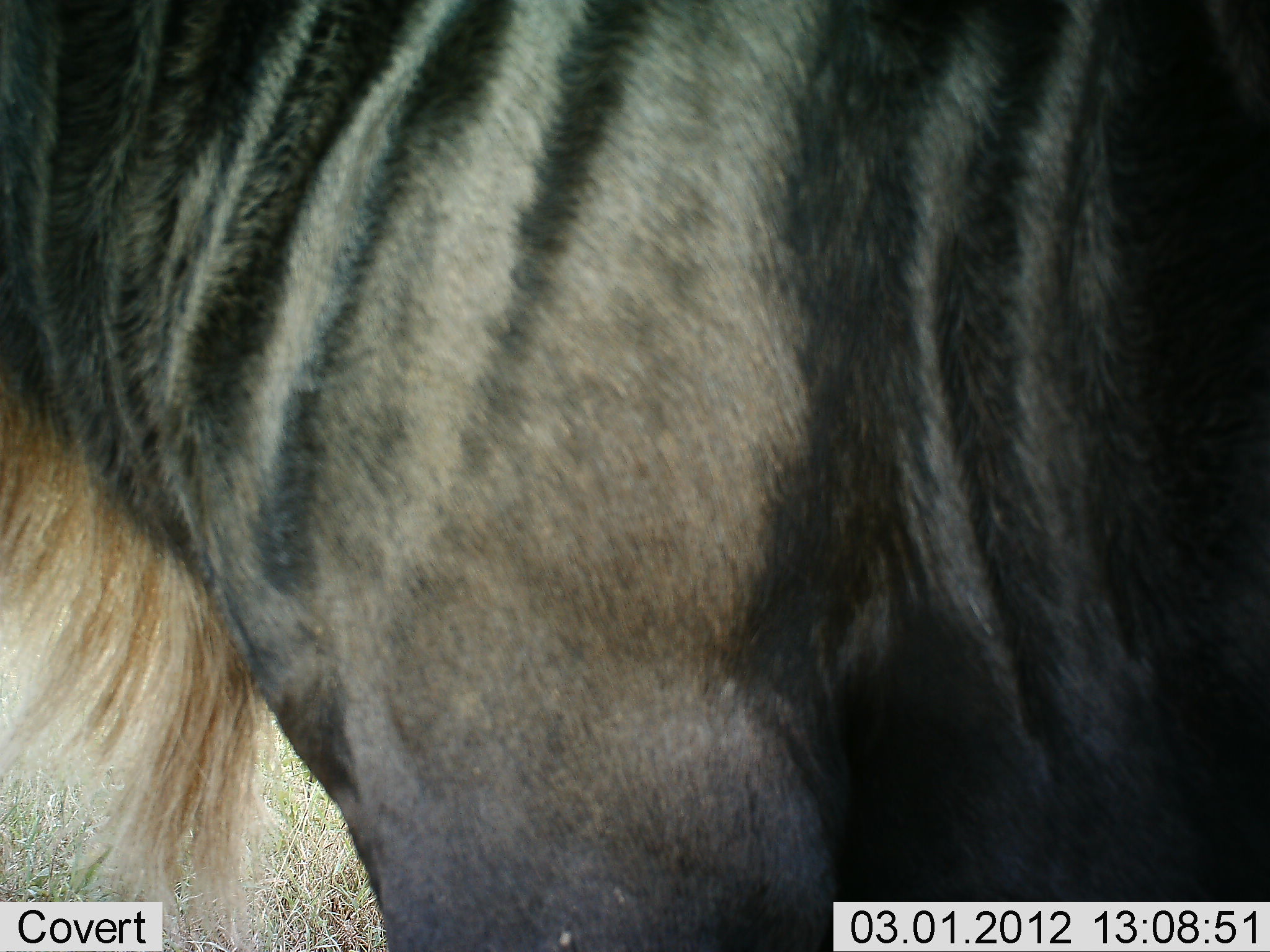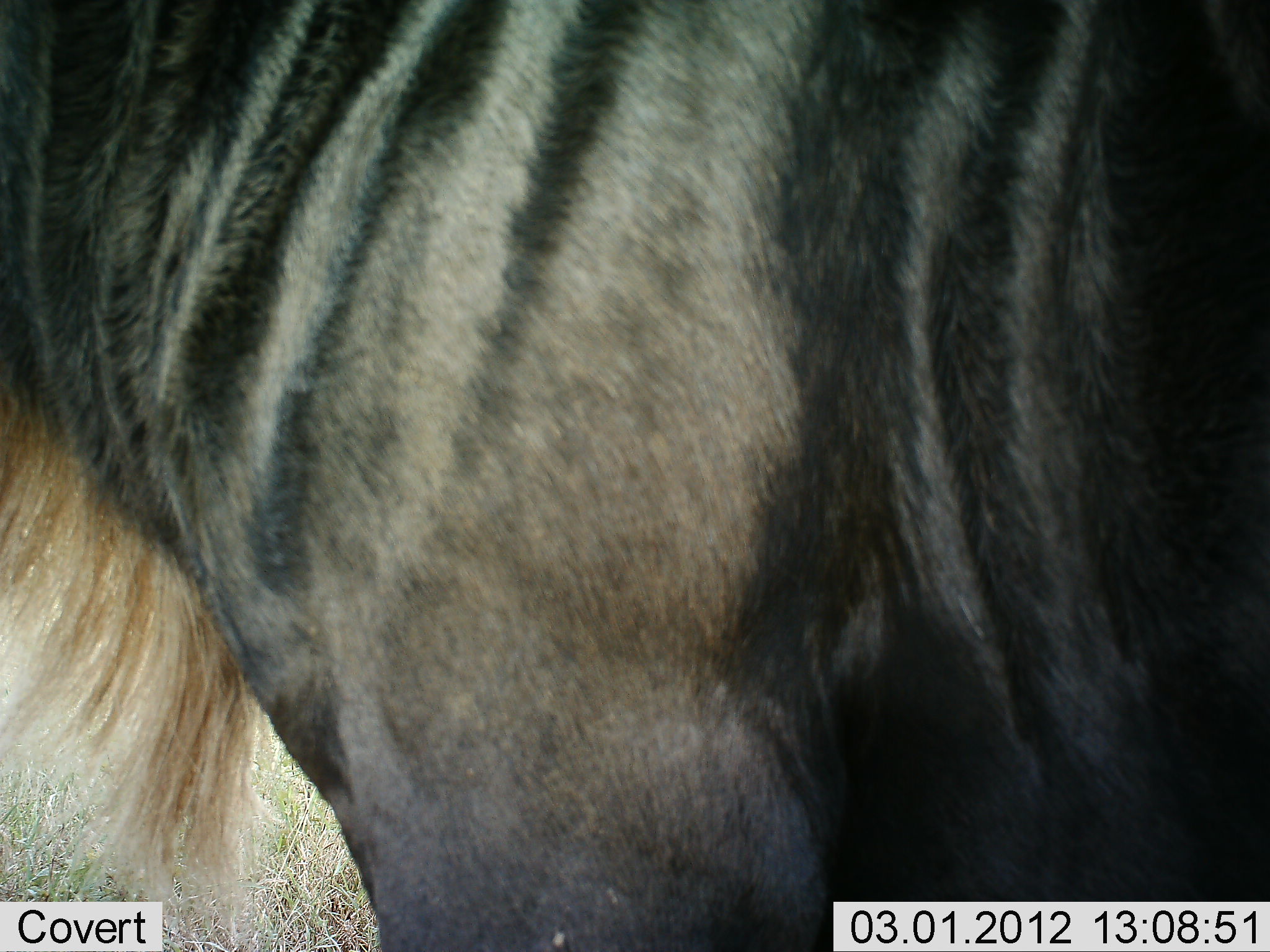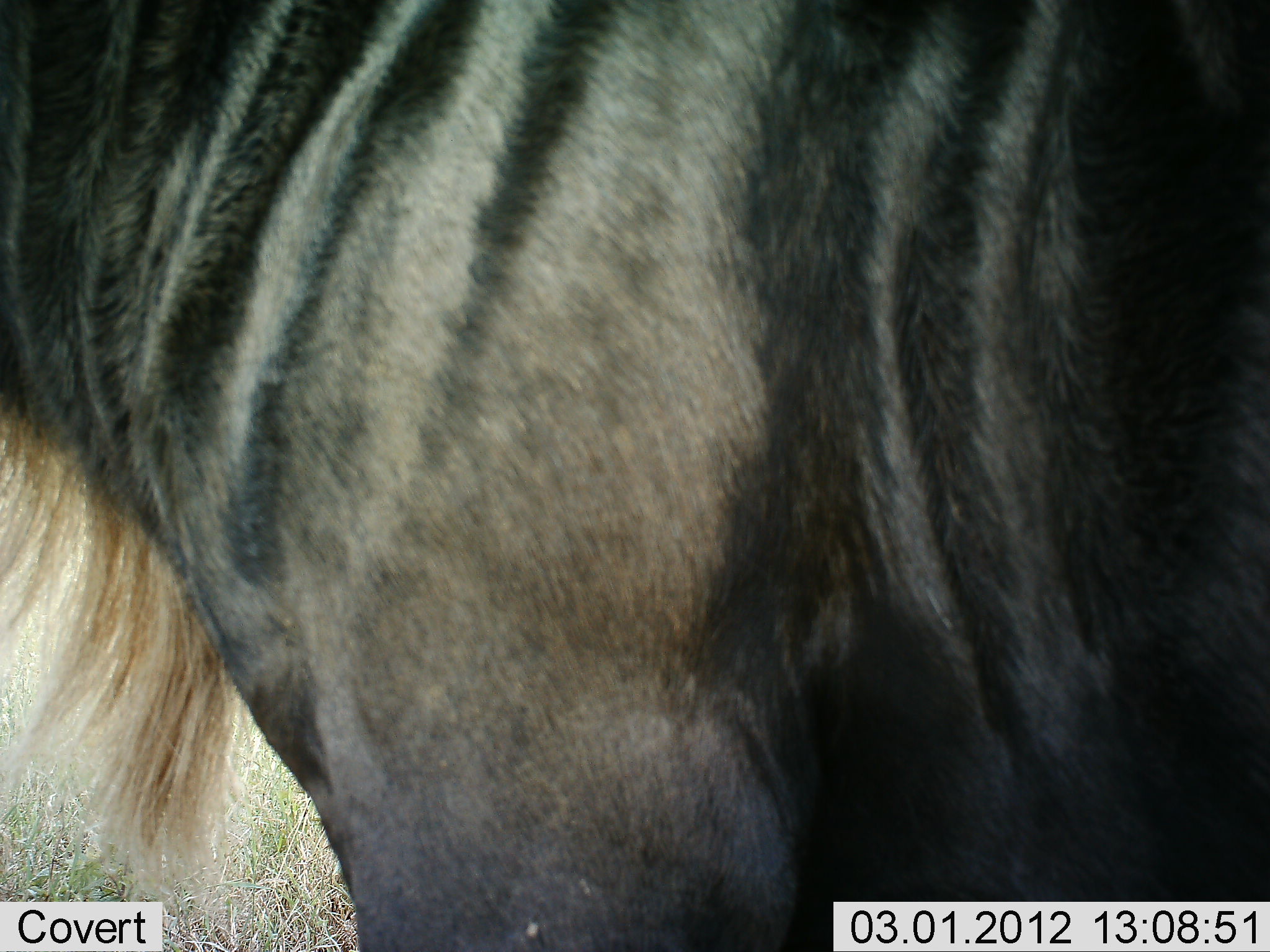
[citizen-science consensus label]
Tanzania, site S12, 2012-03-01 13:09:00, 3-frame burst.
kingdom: Animalia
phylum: Chordata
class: Mammalia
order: Artiodactyla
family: Bovidae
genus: Connochaetes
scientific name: Connochaetes taurinus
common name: blue wildebeest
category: wildebeest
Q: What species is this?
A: Wildebeest (blue wildebeest) (Connochaetes taurinus).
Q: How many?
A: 1.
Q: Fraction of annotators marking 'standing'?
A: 100%.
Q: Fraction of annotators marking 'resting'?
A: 0%.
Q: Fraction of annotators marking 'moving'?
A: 0%.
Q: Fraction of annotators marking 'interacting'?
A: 0%.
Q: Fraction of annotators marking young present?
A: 0%.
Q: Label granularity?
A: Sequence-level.